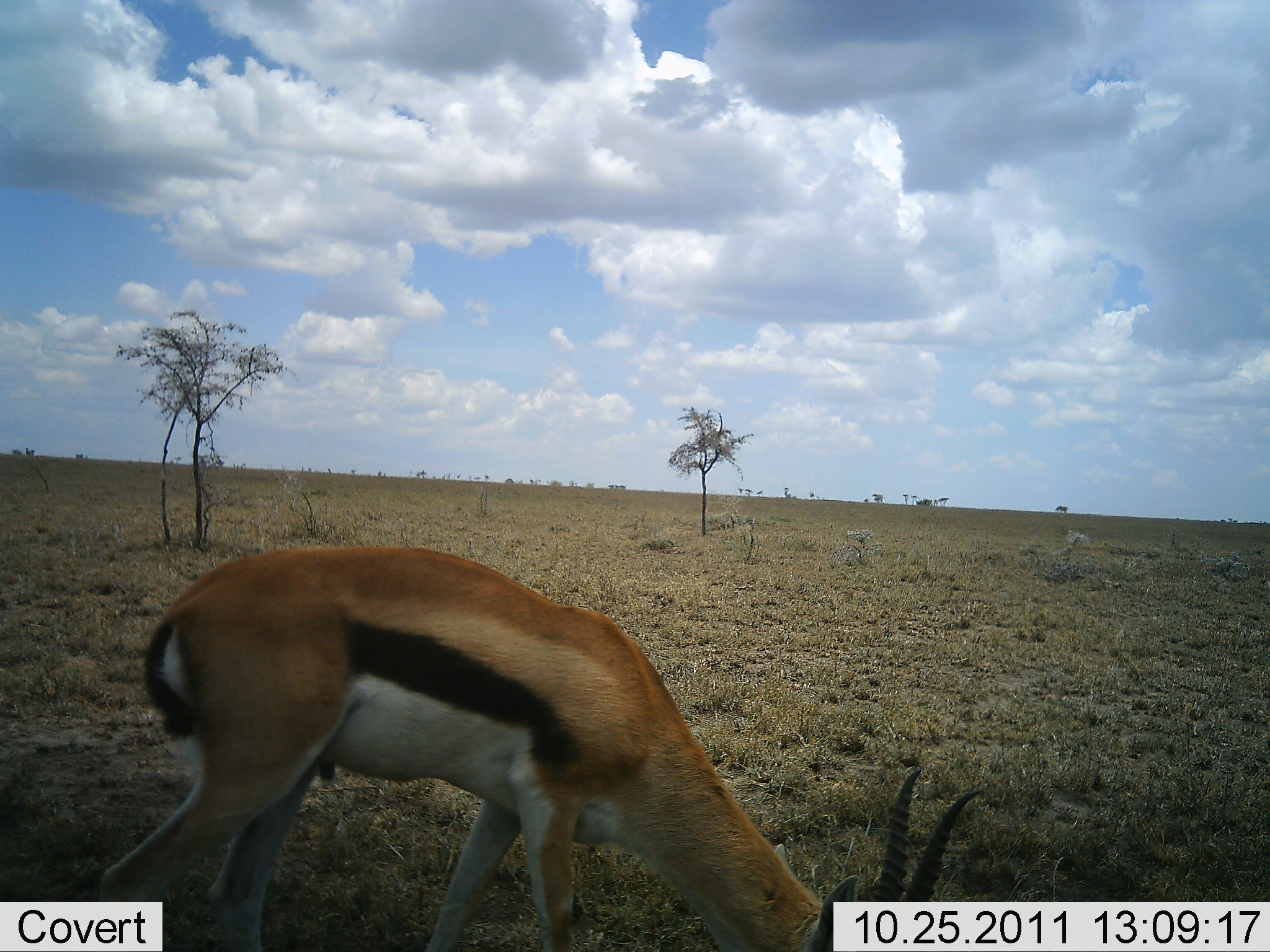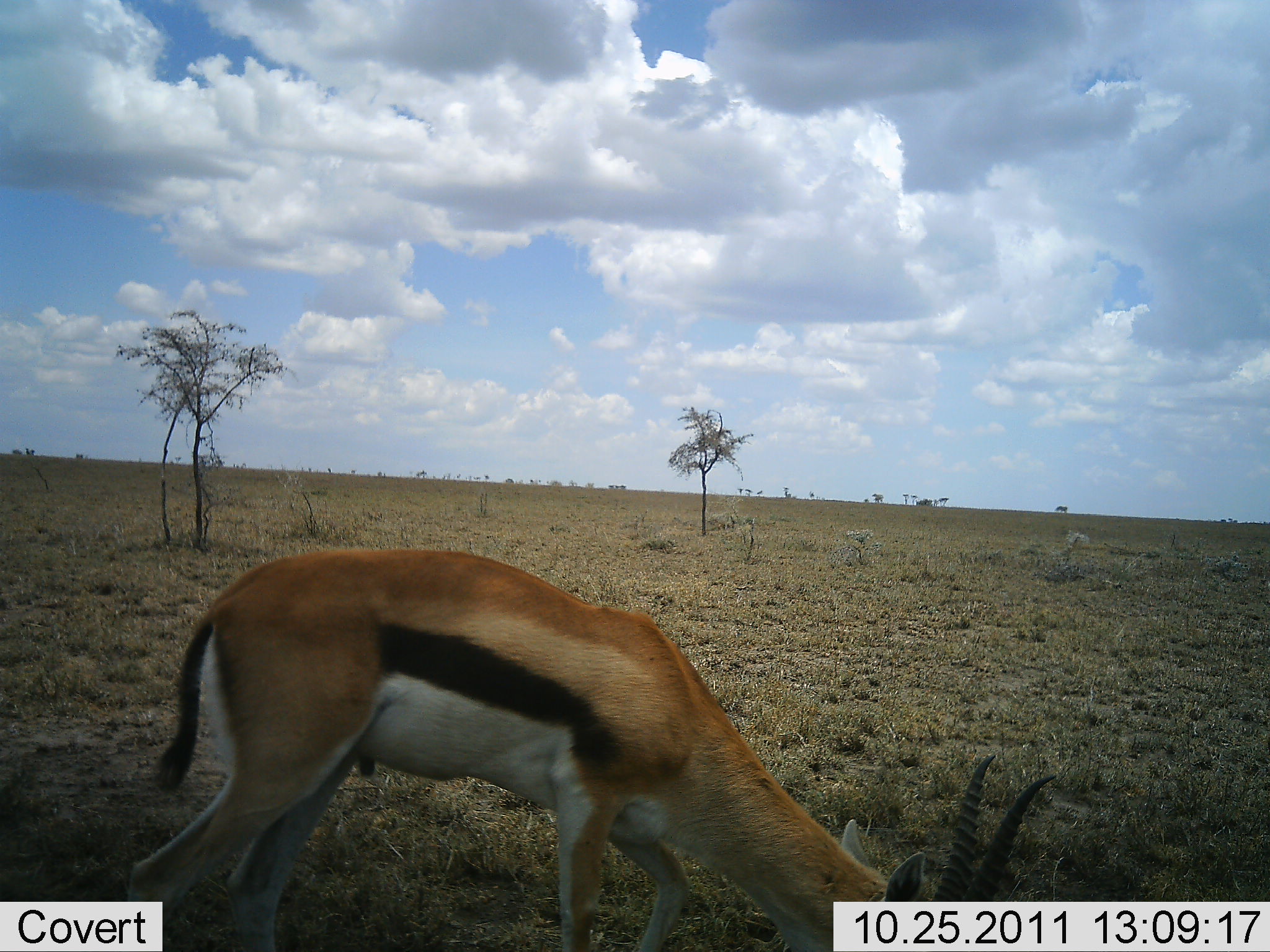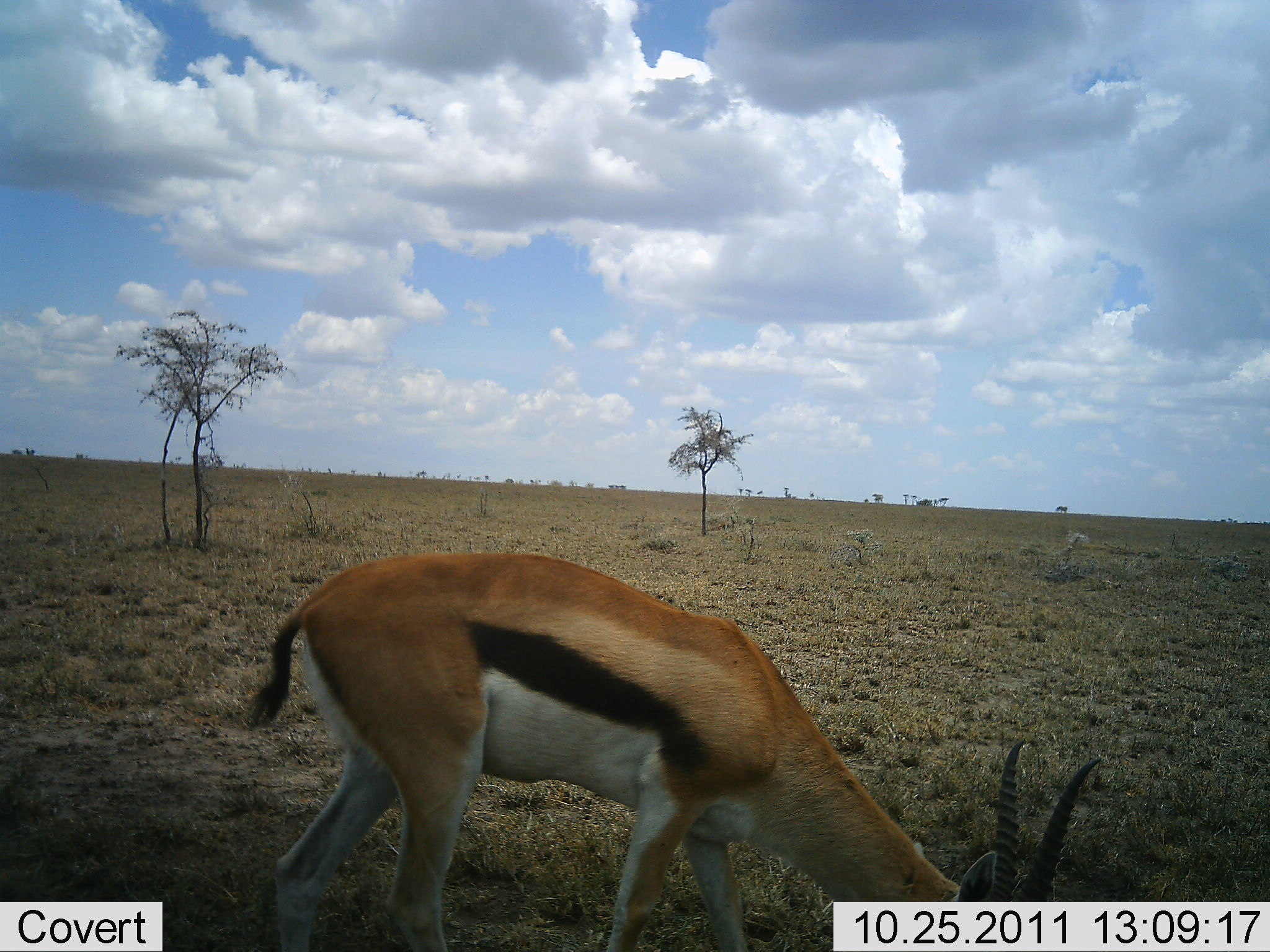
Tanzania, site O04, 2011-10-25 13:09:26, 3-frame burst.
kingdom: Animalia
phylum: Chordata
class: Mammalia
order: Artiodactyla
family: Bovidae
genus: Eudorcas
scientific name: Eudorcas thomsonii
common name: thomson's gazelle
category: gazellethomsons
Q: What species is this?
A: Gazellethomsons (thomson's gazelle) (Eudorcas thomsonii).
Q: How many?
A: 1.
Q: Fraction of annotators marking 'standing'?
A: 30%.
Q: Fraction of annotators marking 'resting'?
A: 0%.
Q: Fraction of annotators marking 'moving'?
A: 10%.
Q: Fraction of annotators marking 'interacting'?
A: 0%.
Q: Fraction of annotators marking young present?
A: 0%.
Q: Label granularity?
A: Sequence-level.